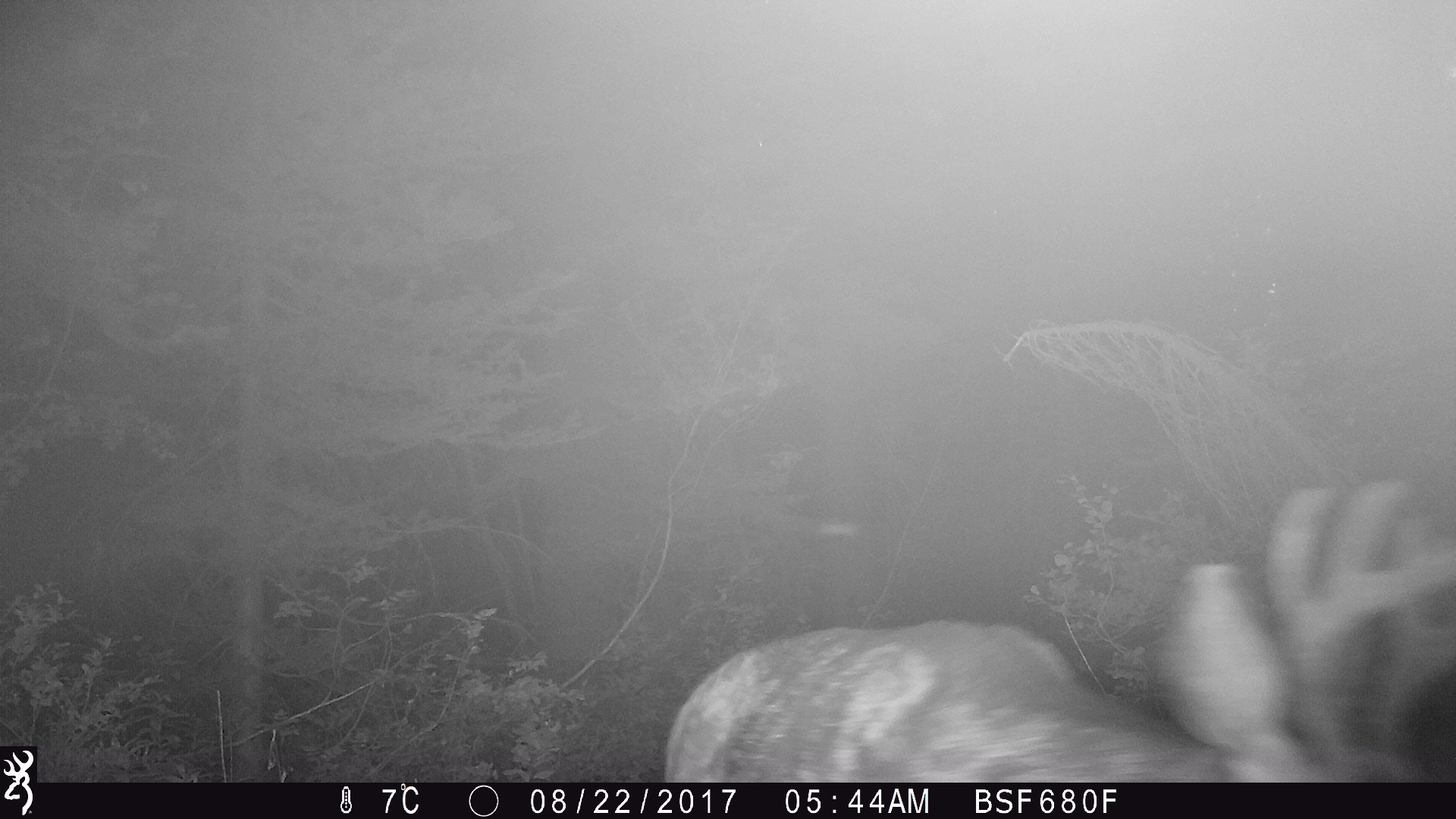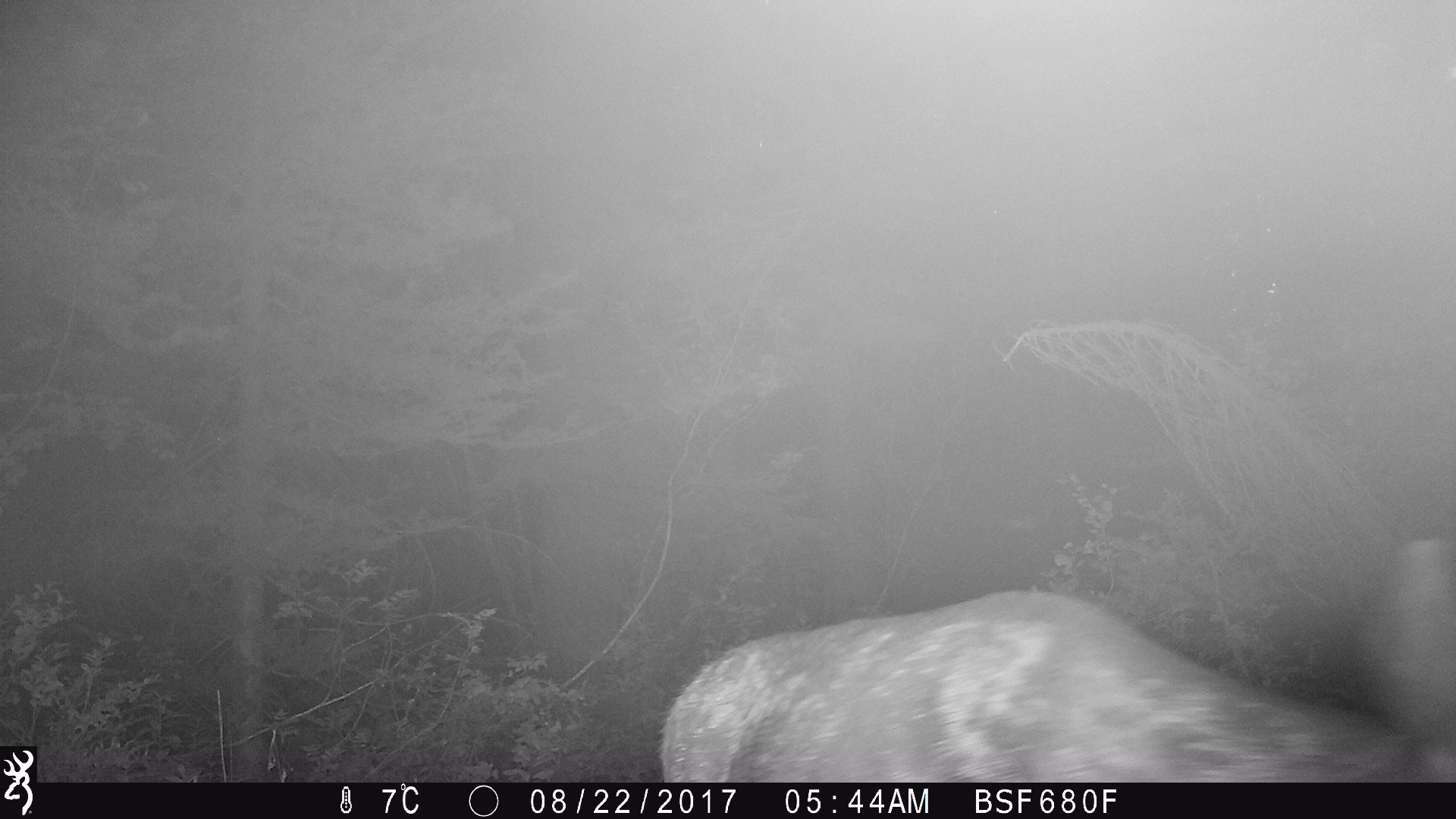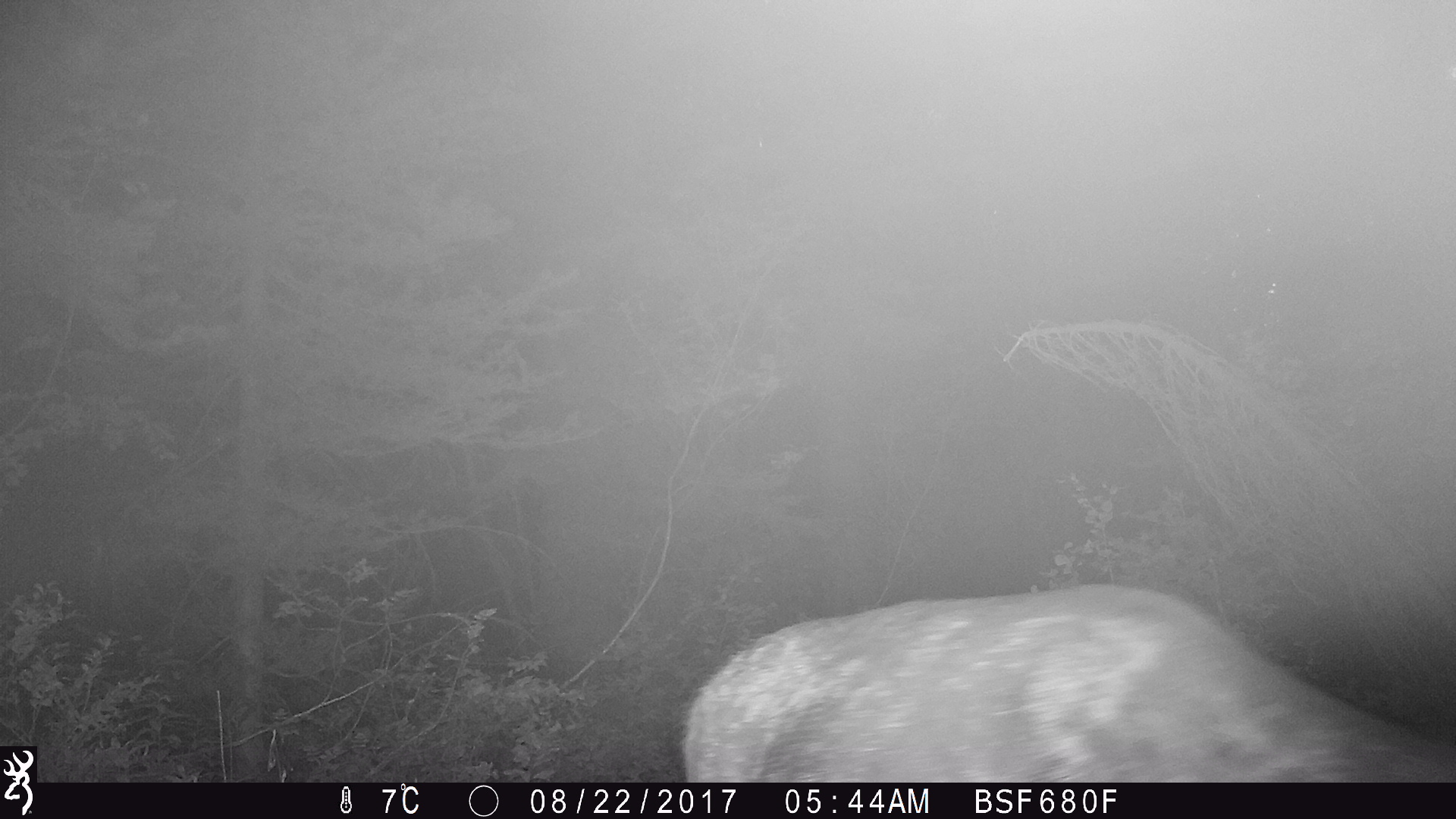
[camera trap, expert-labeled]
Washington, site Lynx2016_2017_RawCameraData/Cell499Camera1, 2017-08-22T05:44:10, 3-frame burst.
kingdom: Animalia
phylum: Chordata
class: Mammalia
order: Artiodactyla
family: Cervidae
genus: Odocoileus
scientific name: Odocoileus hemionus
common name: mule deer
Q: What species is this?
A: Odocoileus hemionus (mule deer).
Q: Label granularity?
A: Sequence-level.